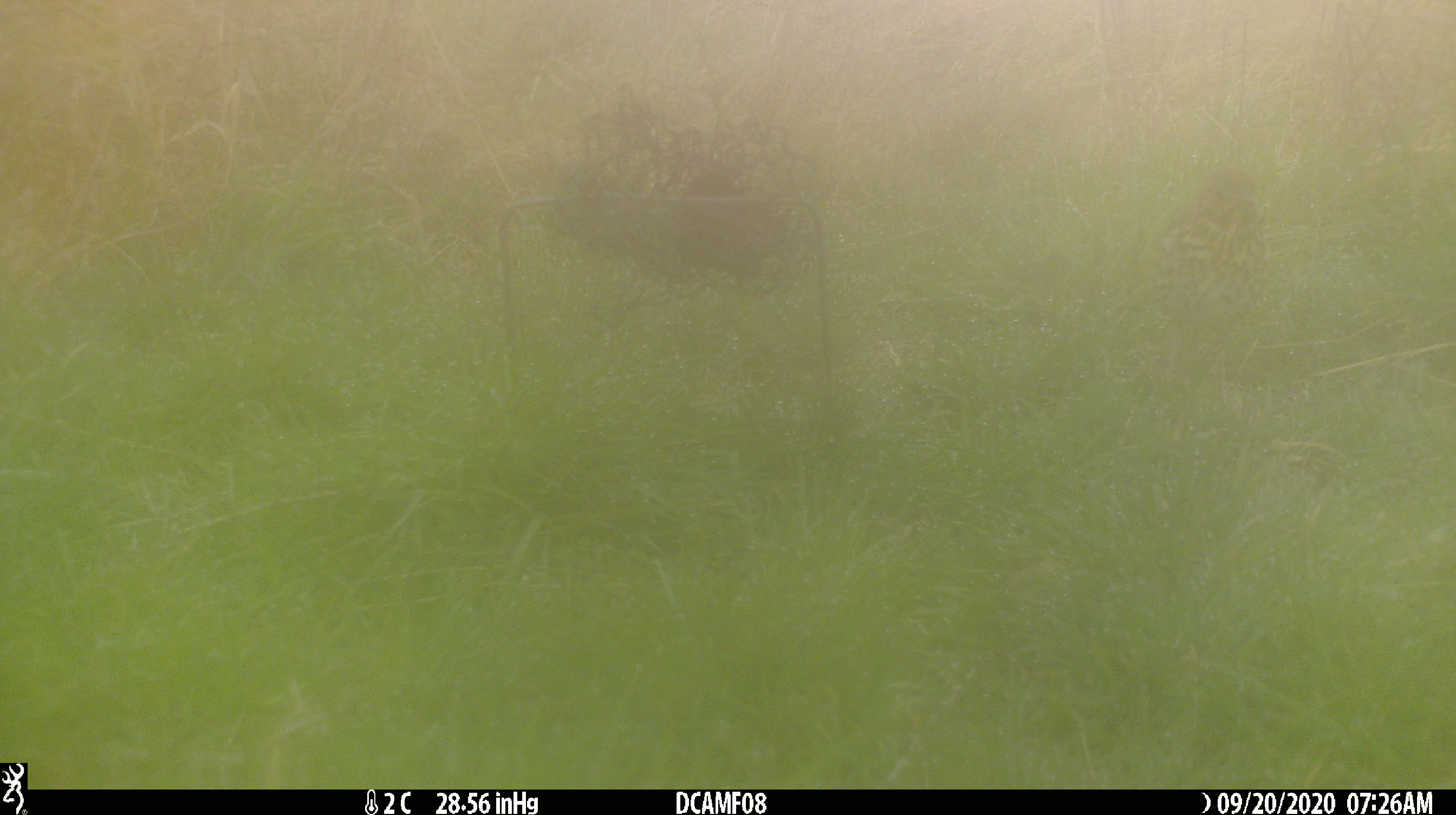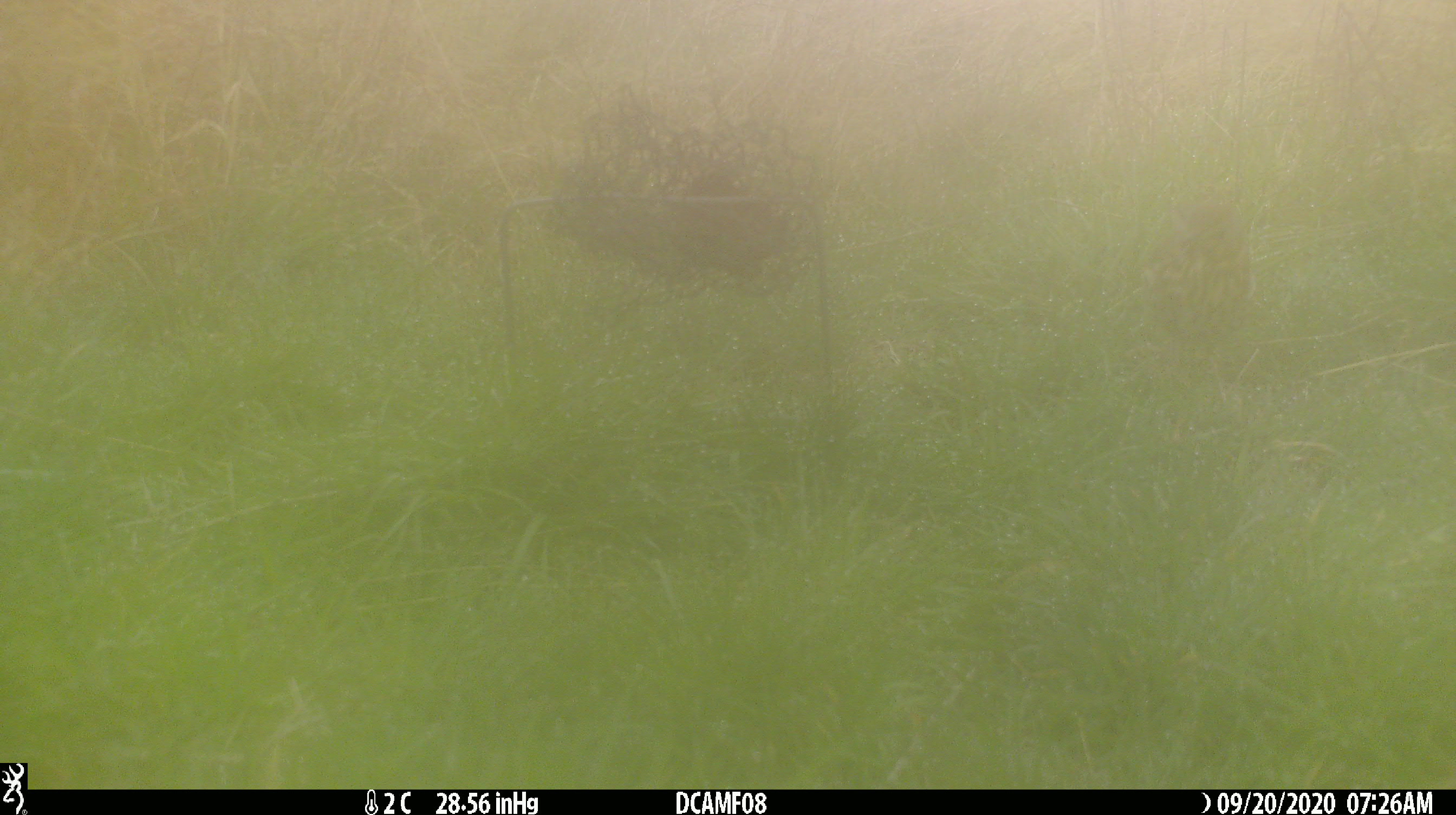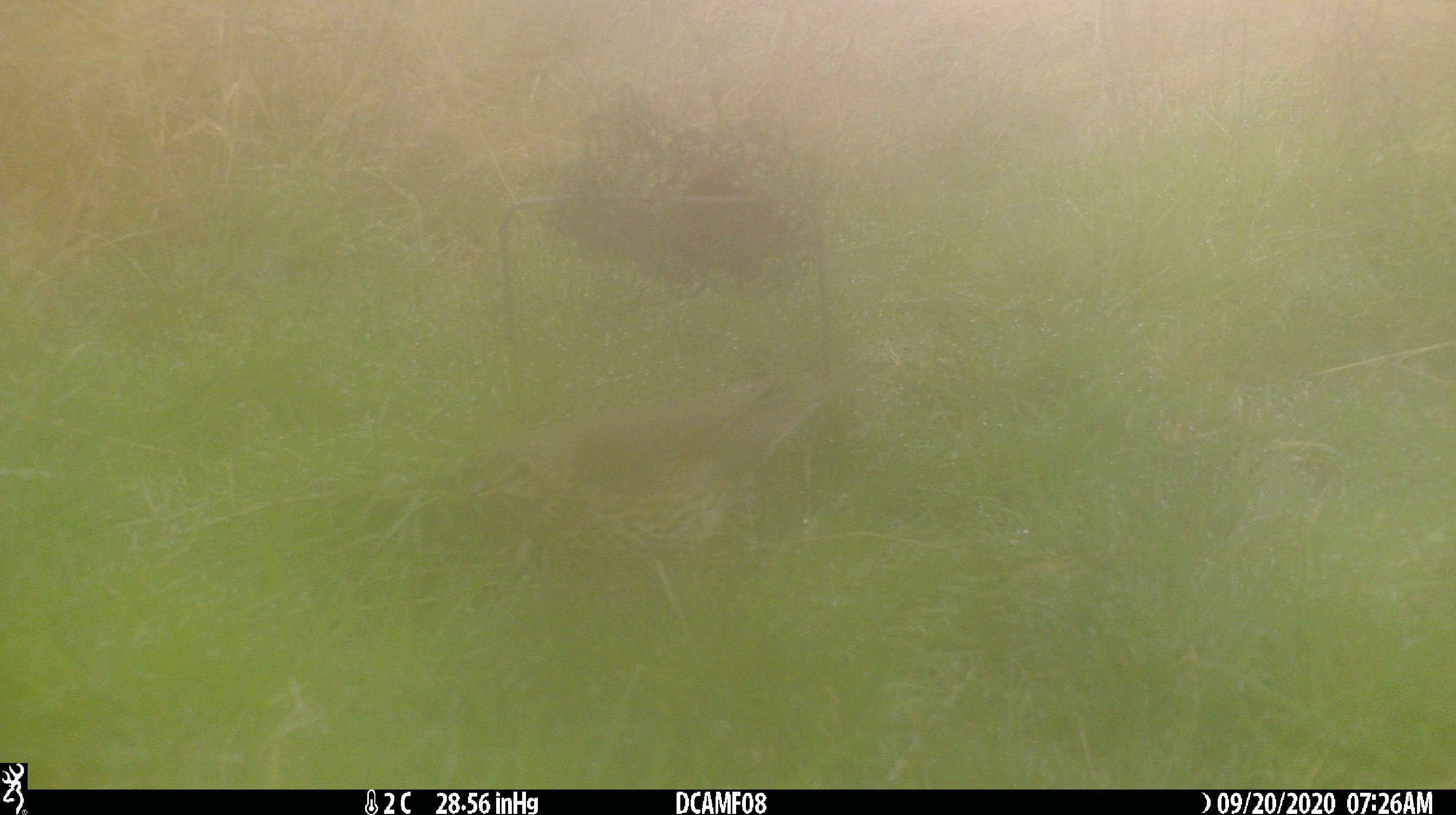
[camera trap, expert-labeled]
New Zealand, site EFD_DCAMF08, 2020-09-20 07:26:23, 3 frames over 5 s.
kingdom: Animalia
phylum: Chordata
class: Aves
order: Passeriformes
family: Turdidae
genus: Turdus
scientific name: Turdus philomelos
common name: song thrush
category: thrush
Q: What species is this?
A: Thrush (song thrush) (Turdus philomelos).